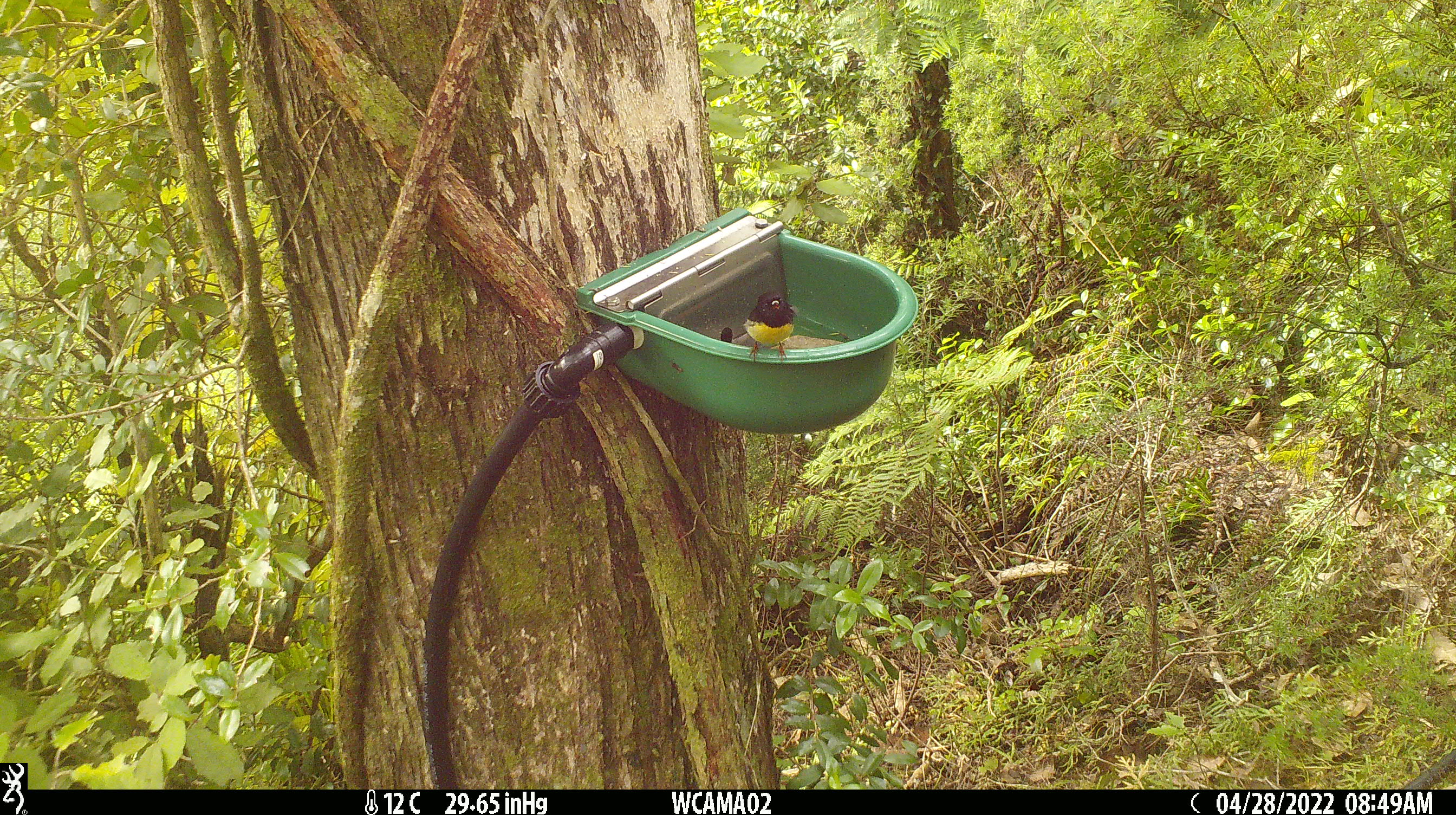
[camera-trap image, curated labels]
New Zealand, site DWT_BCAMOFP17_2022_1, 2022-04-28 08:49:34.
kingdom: Animalia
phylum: Chordata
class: Aves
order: Passeriformes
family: Petroicidae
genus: Petroica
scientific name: Petroica macrocephala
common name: tomtit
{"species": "tomtit (Petroica macrocephala)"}